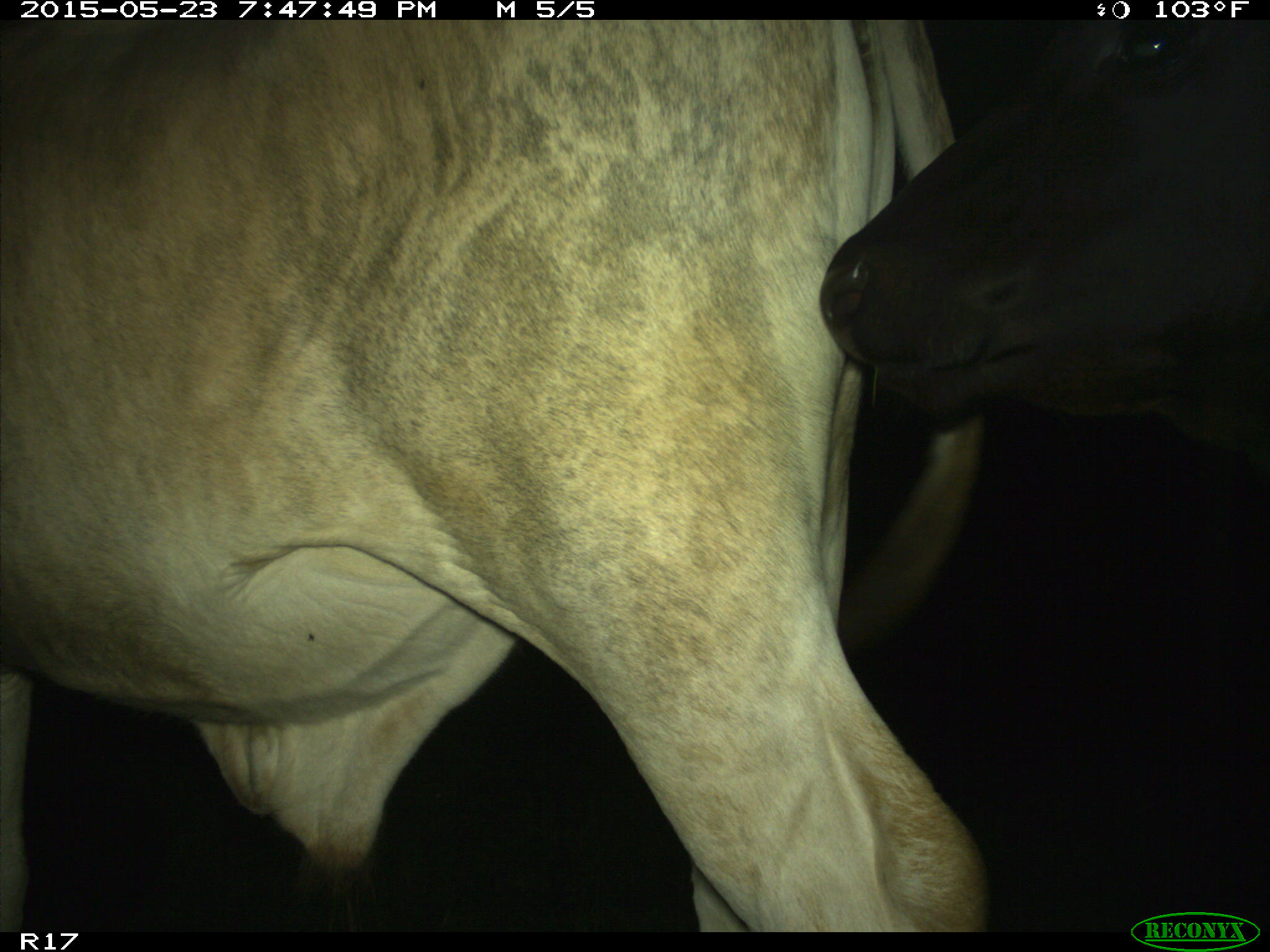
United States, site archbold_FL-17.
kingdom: Animalia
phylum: Chordata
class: Mammalia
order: Artiodactyla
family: Bovidae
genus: Bos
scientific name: Bos taurus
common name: domestic cow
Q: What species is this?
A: Bos taurus (domestic cow).